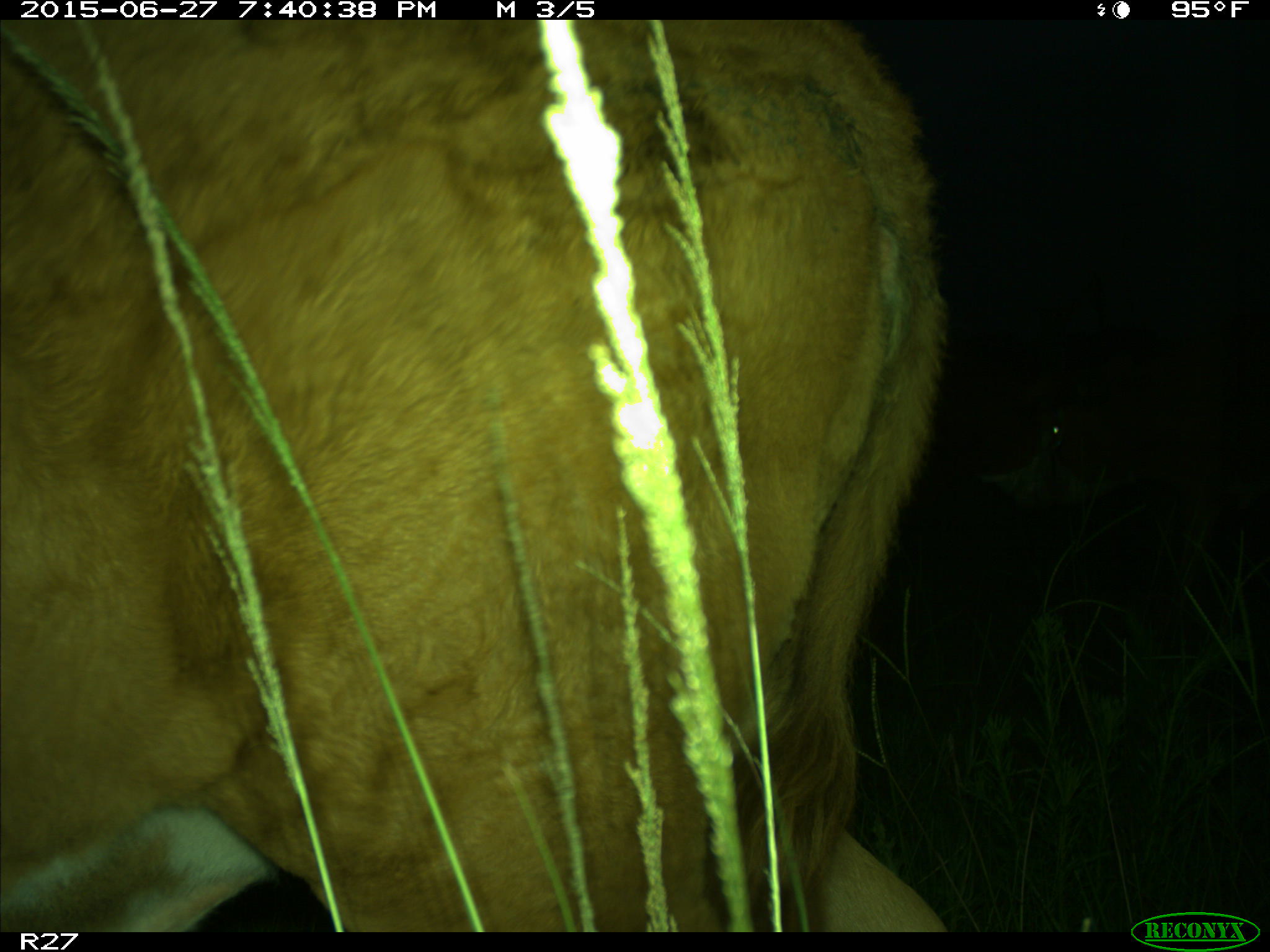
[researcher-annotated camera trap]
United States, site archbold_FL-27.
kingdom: Animalia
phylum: Chordata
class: Mammalia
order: Artiodactyla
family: Bovidae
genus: Bos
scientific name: Bos taurus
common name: domestic cow